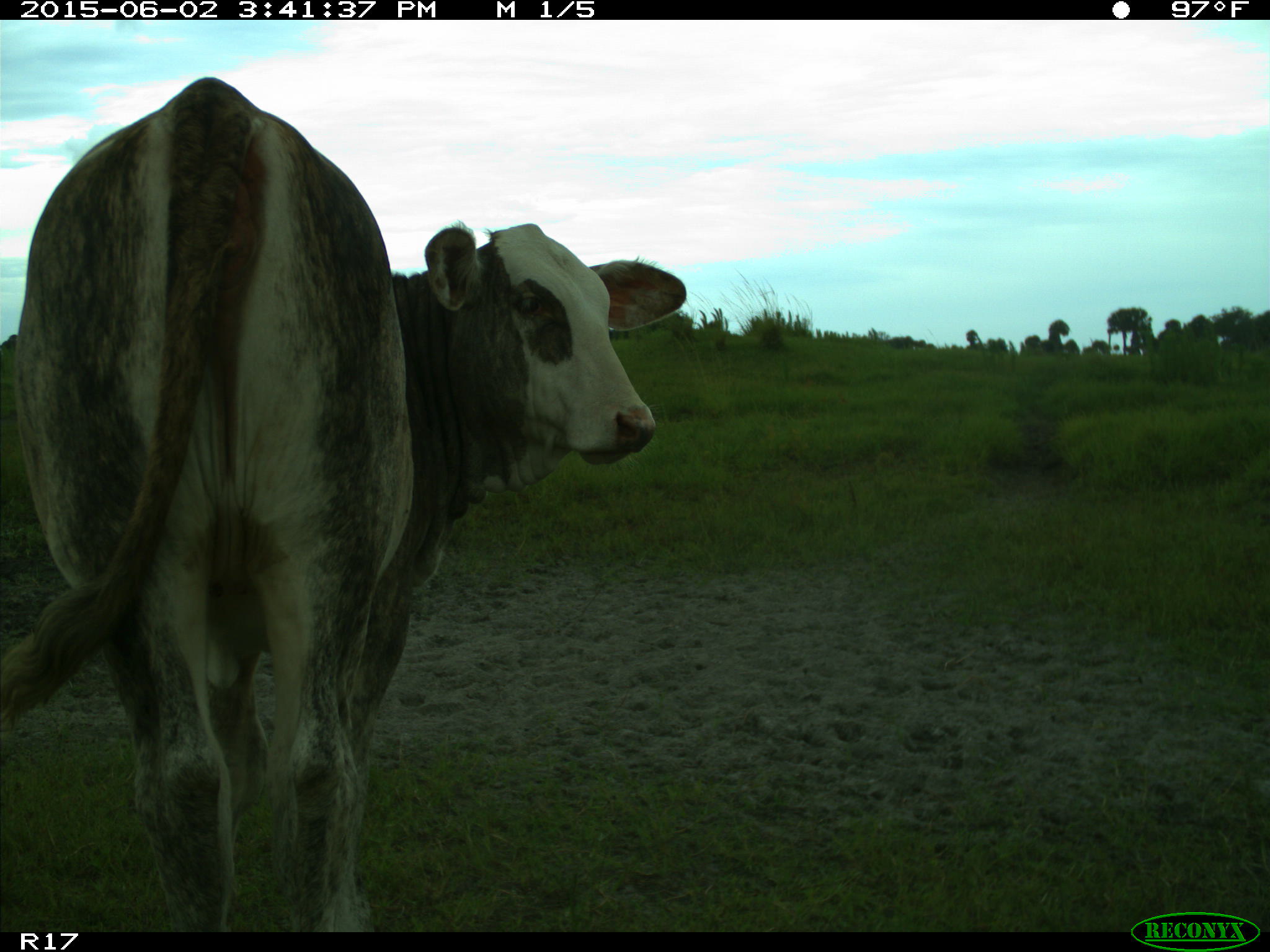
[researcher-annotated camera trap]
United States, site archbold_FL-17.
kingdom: Animalia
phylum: Chordata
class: Mammalia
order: Artiodactyla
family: Bovidae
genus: Bos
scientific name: Bos taurus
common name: domestic cow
Bos taurus (domestic cow).